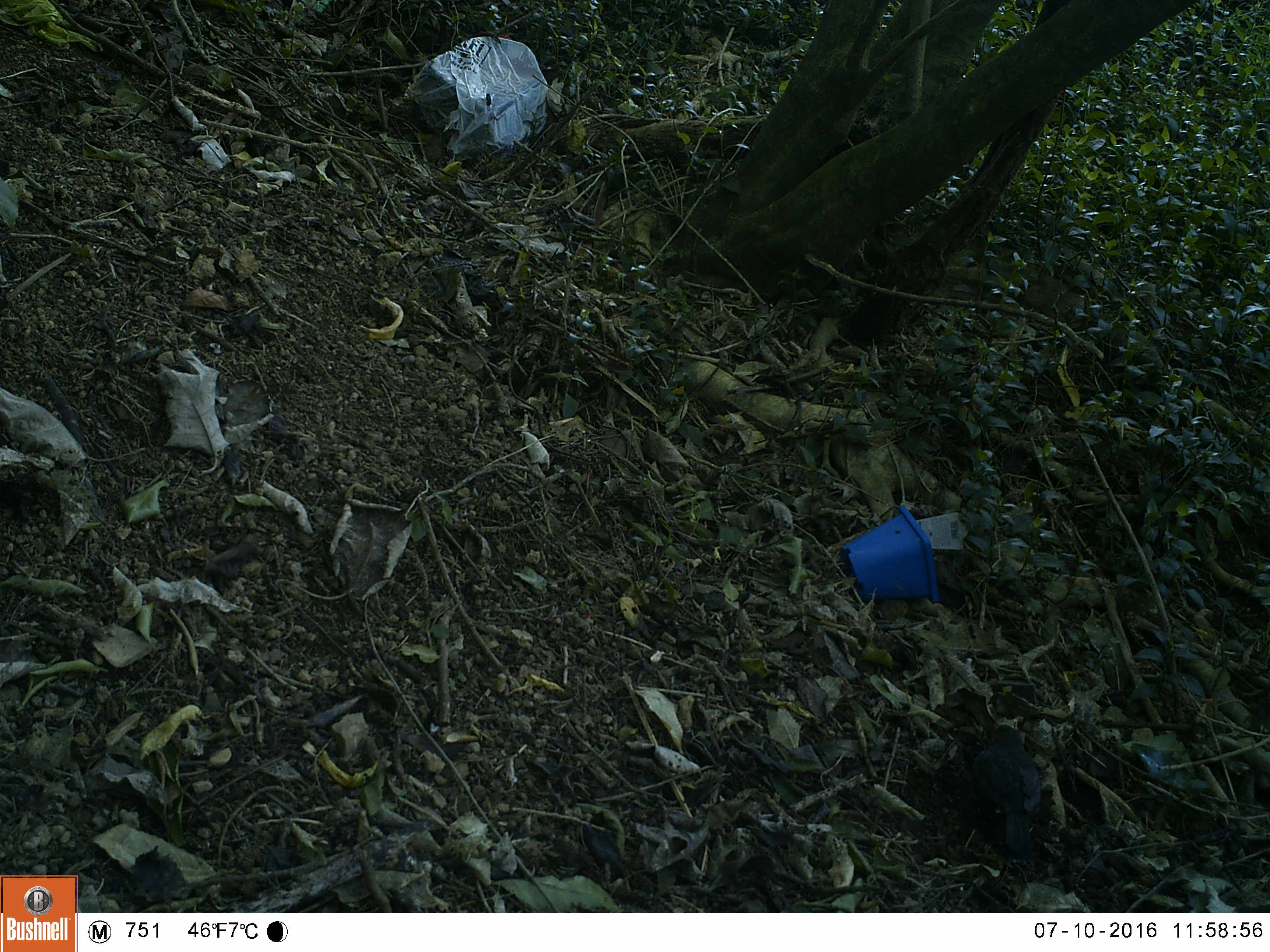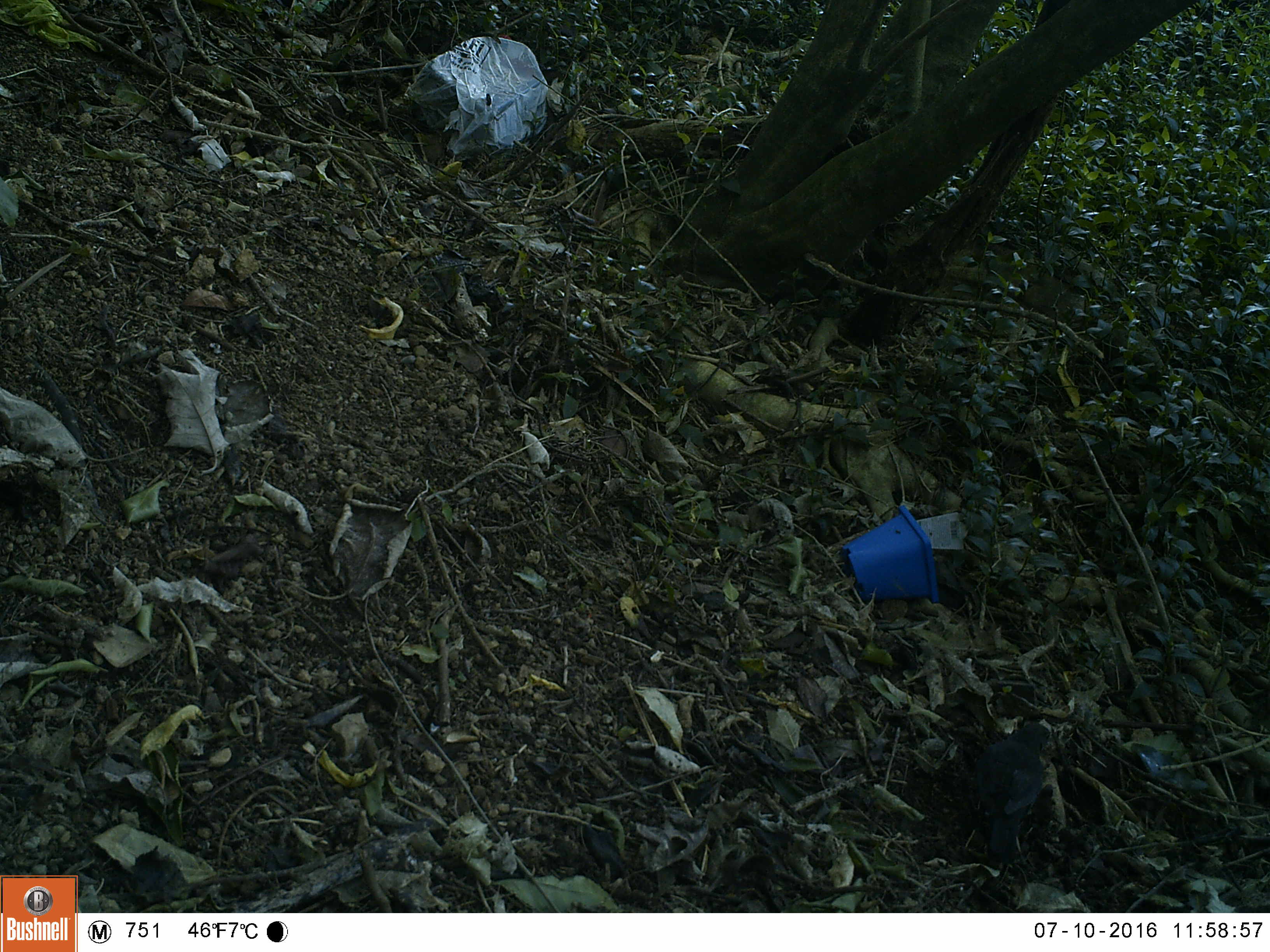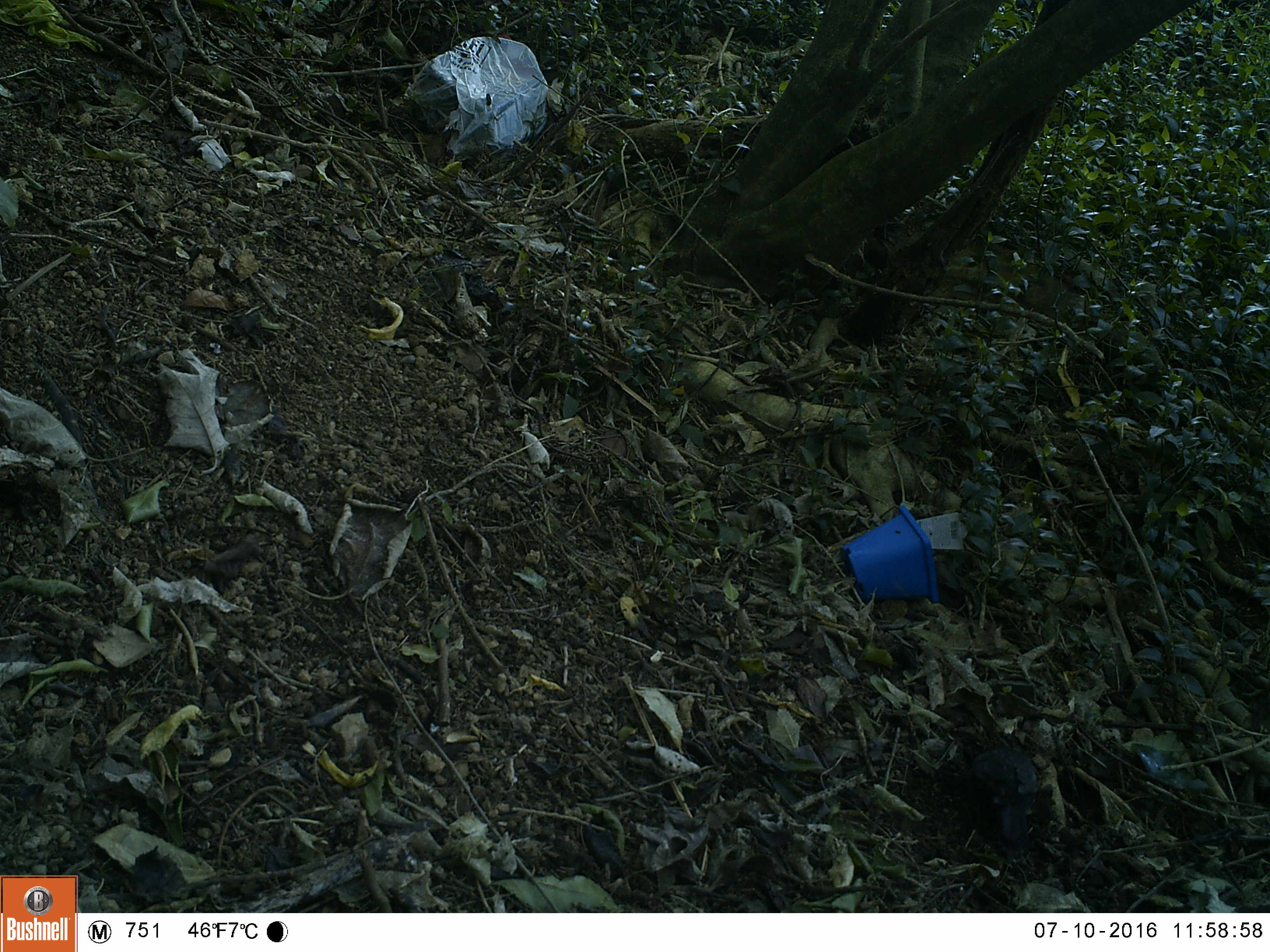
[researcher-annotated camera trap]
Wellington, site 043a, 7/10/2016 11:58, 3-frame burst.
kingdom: Animalia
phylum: Chordata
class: Aves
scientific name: Aves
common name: bird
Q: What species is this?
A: Bird (Aves).